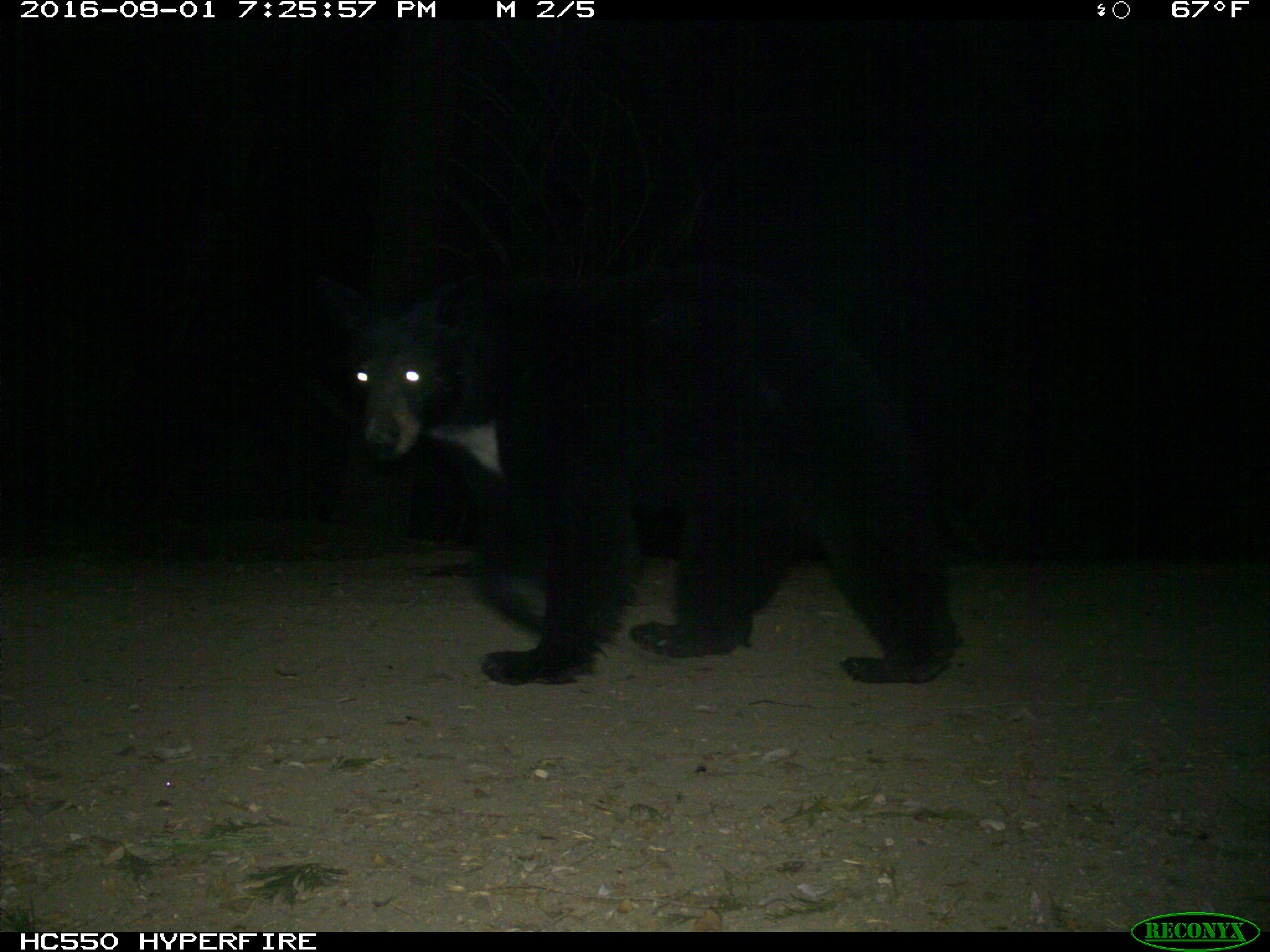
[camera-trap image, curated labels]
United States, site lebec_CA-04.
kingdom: Animalia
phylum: Chordata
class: Mammalia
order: Carnivora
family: Ursidae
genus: Ursus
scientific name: Ursus americanus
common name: american black bear